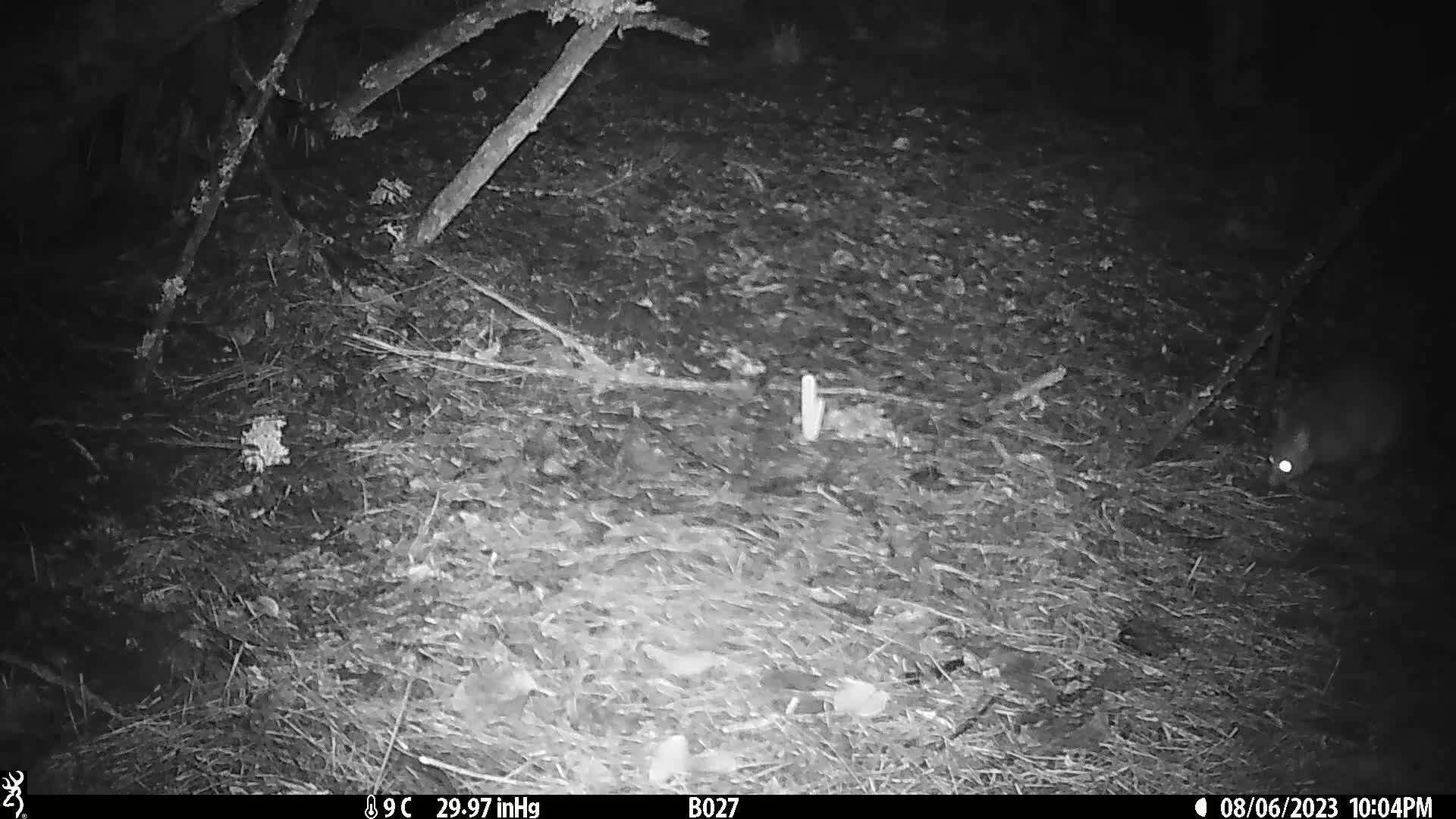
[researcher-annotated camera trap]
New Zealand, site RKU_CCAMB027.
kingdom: Animalia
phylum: Chordata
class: Mammalia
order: Diprotodontia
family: Phalangeridae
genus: Trichosurus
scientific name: Trichosurus vulpecula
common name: common brushtail possum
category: possum